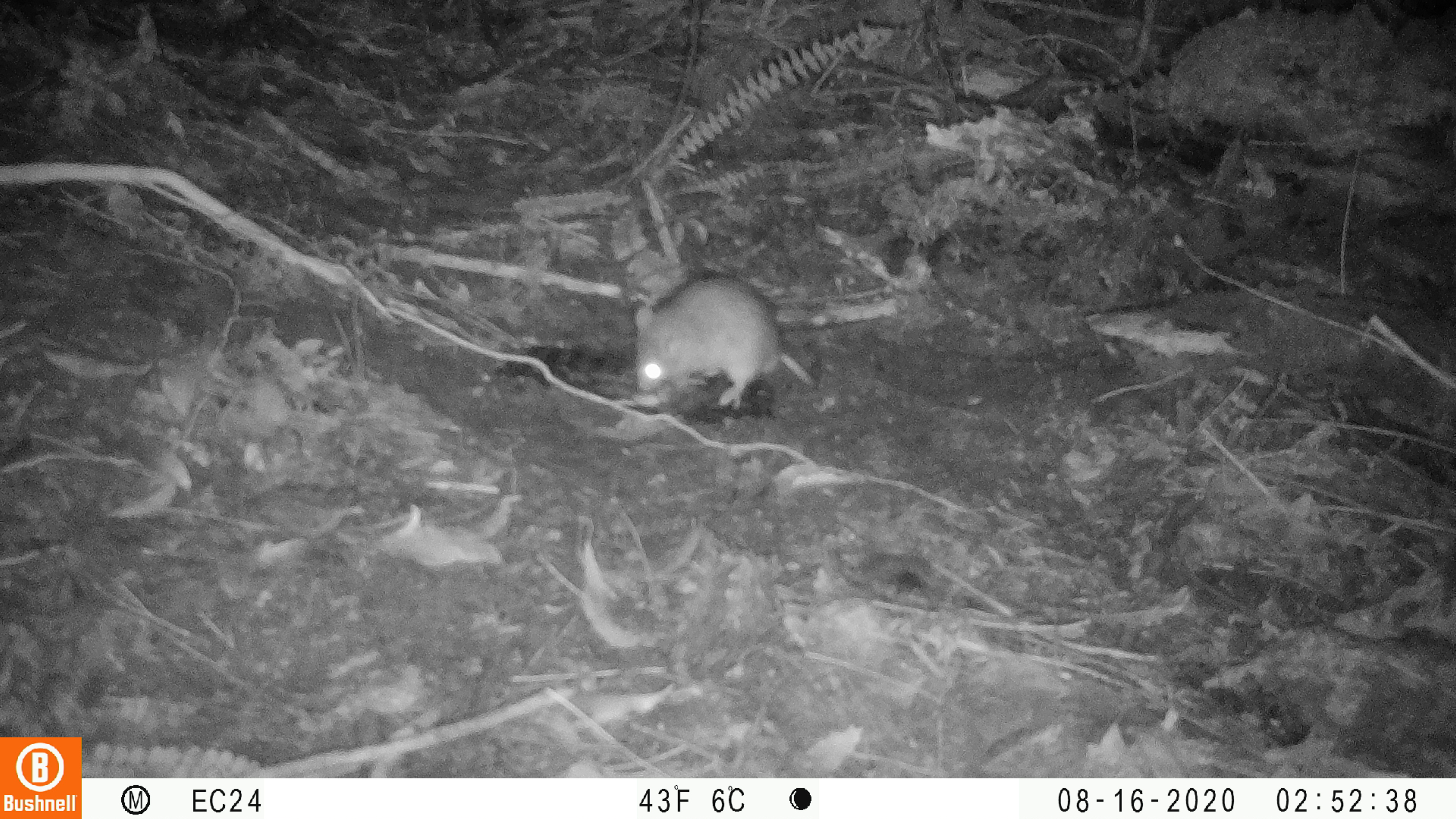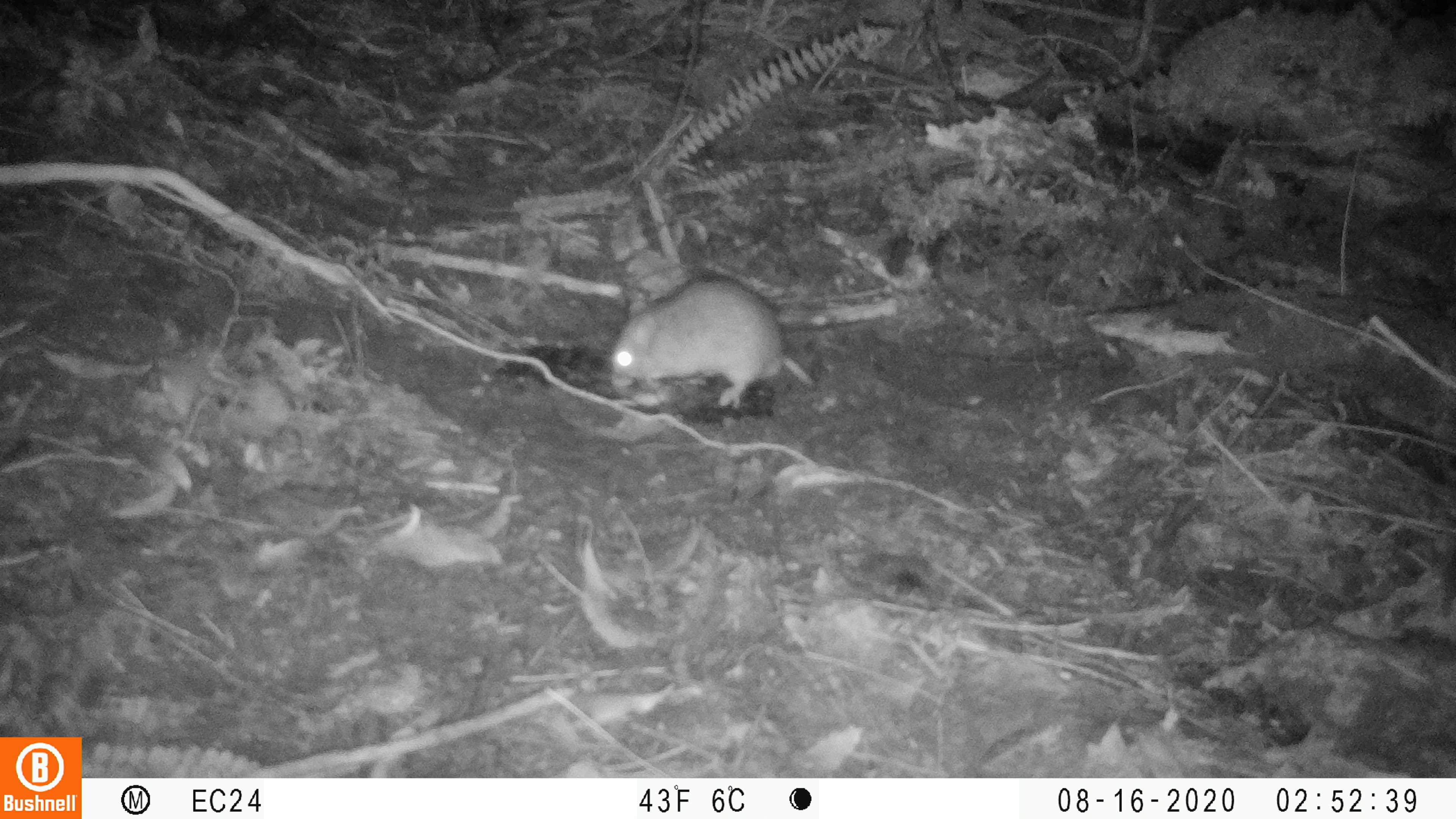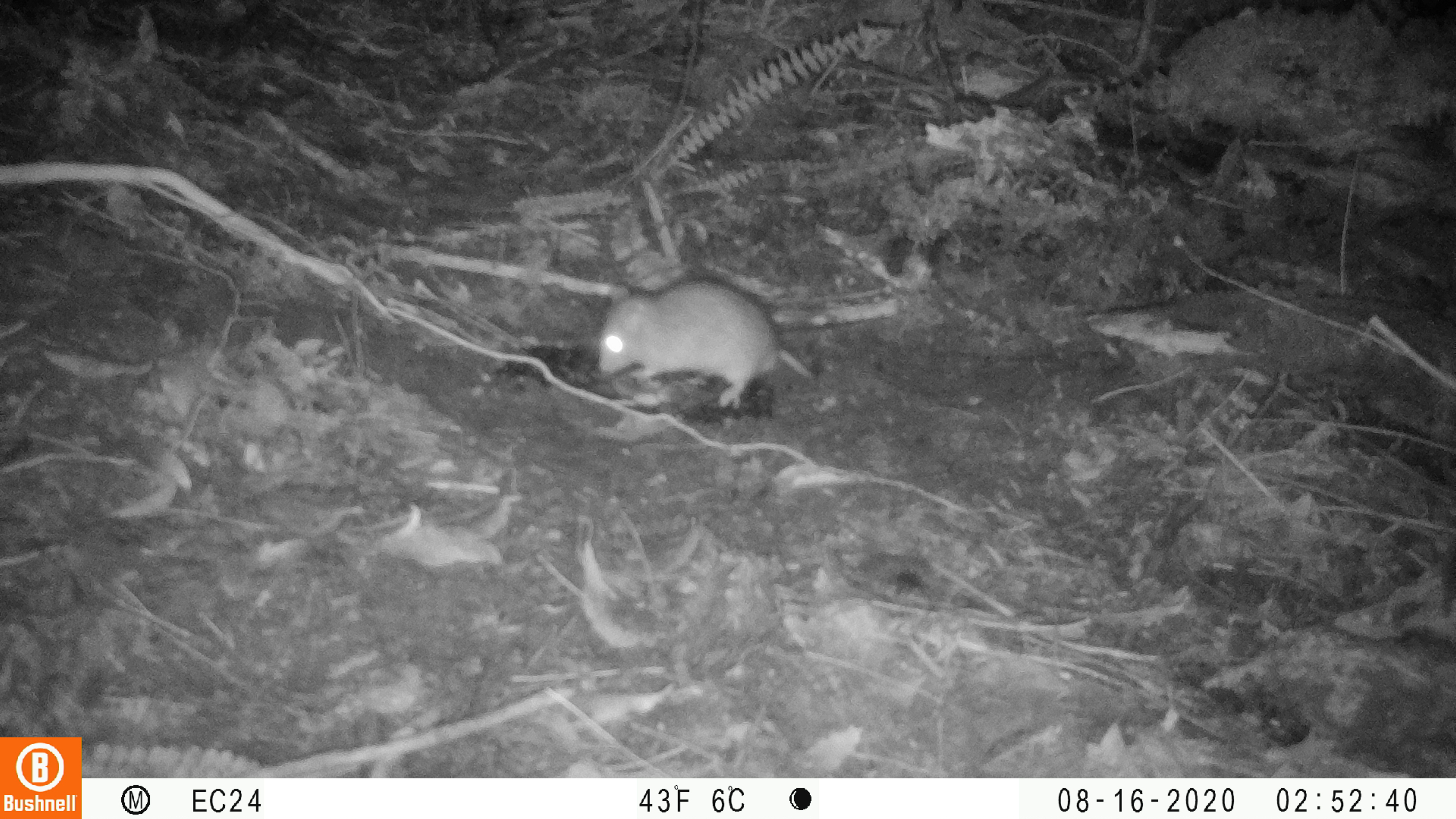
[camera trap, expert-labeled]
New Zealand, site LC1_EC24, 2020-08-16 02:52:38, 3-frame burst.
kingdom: Animalia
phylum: Chordata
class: Mammalia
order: Rodentia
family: Muridae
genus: Rattus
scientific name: Rattus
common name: rat